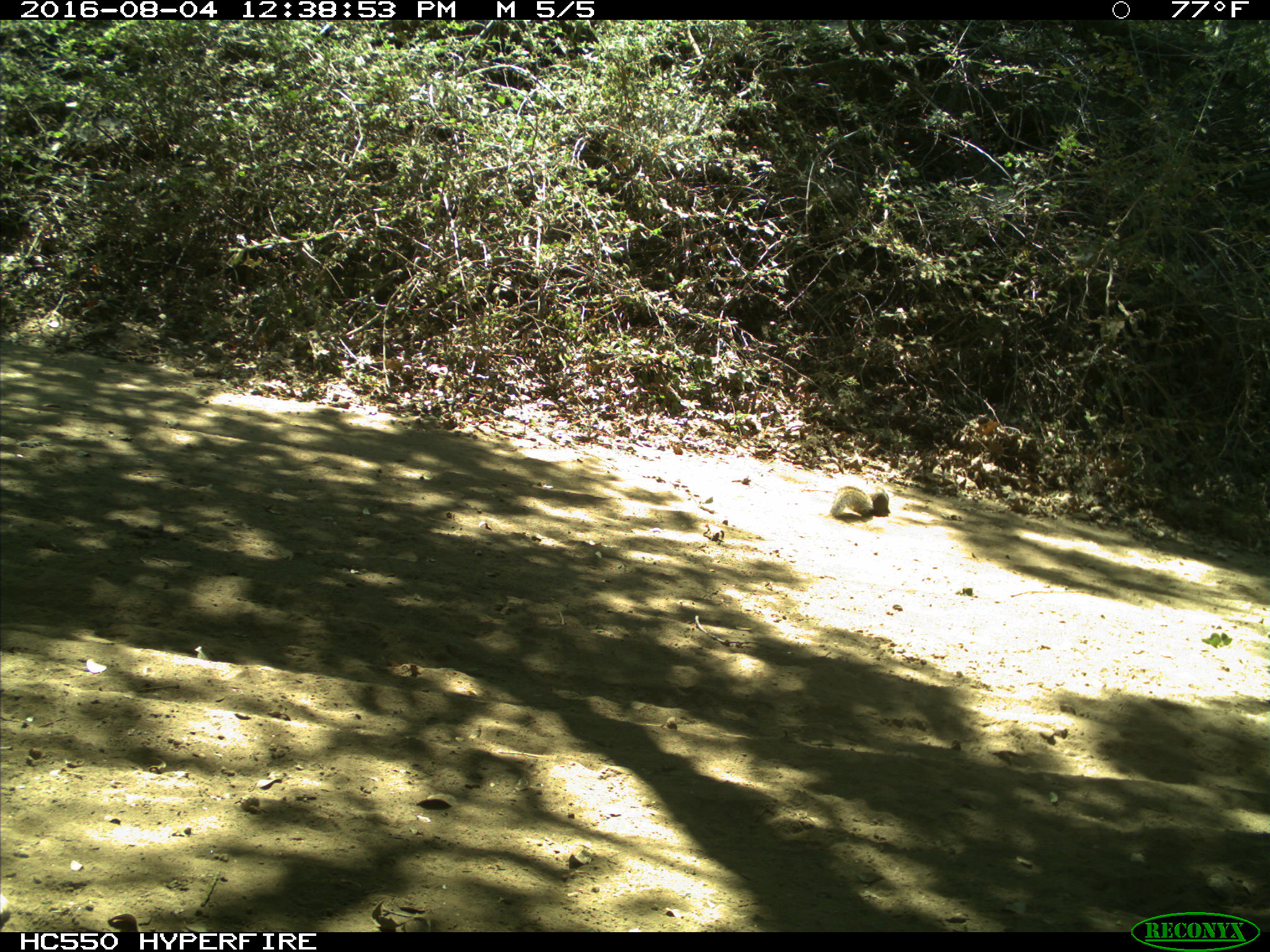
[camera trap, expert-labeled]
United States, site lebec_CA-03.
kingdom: Animalia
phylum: Chordata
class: Mammalia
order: Rodentia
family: Sciuridae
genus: Otospermophilus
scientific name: Otospermophilus beecheyi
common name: california ground squirrel